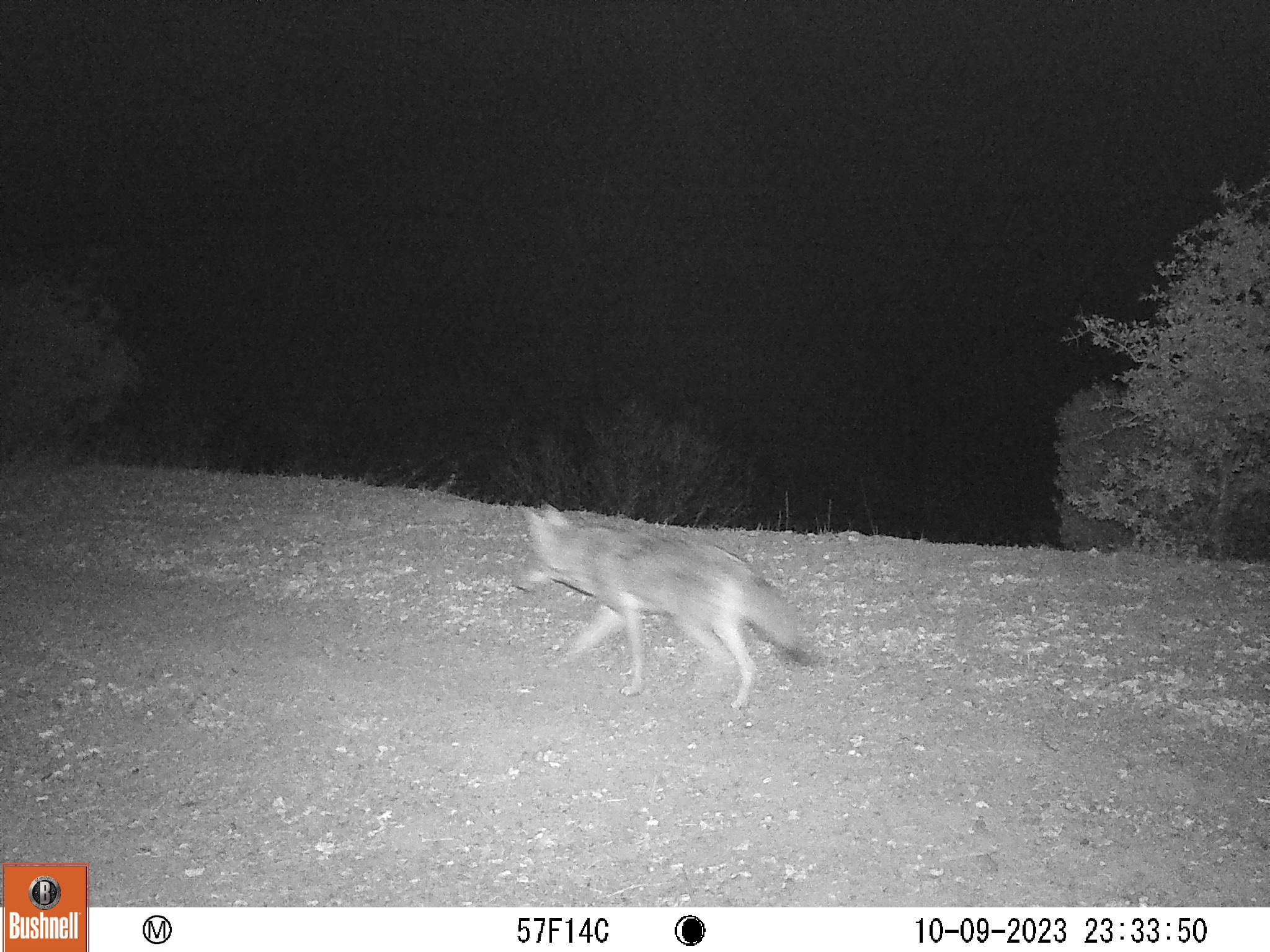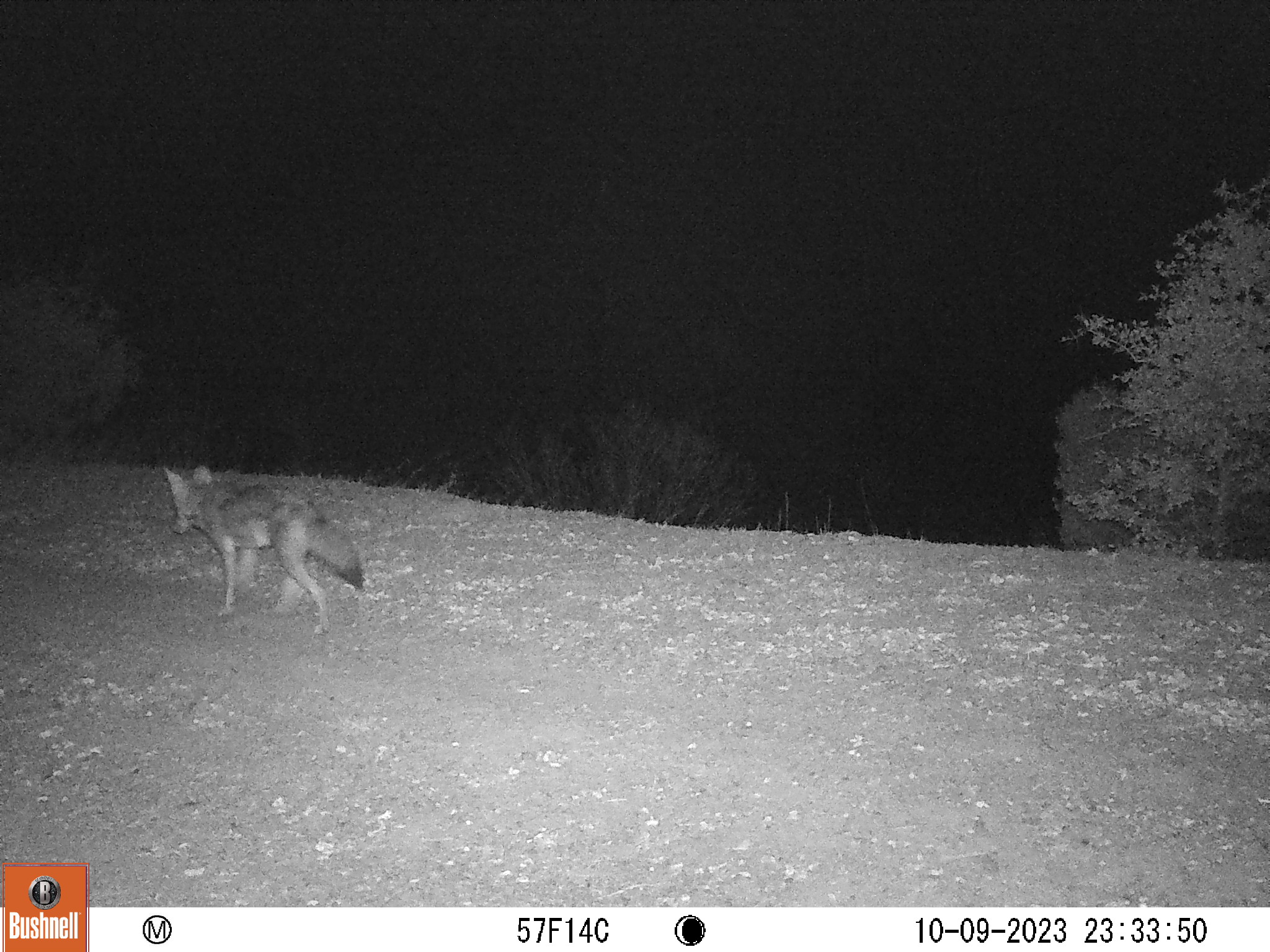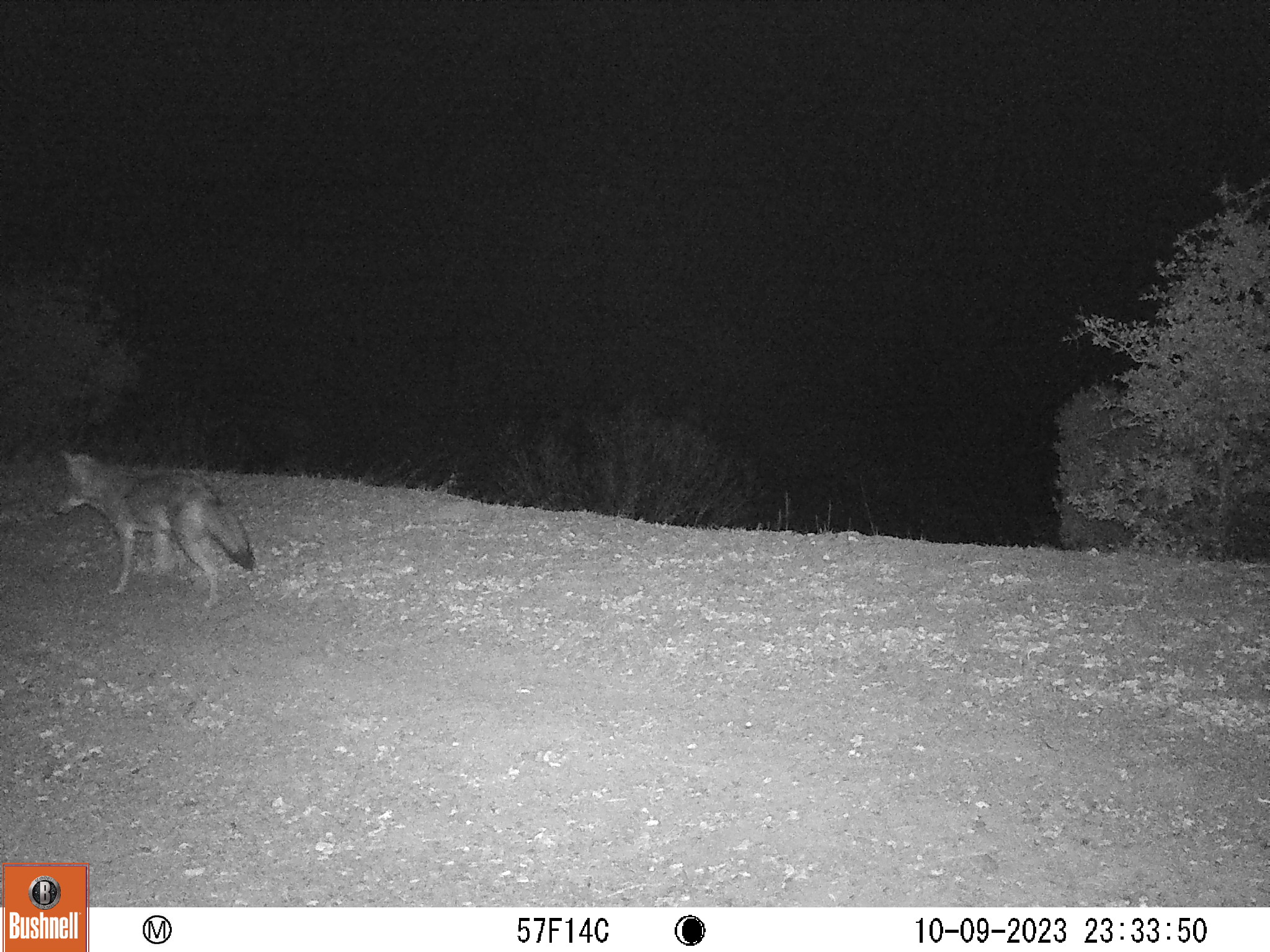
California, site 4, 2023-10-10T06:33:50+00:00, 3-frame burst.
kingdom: Animalia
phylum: Chordata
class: Mammalia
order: Carnivora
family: Canidae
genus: Canis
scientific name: Canis latrans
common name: coyote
Coyote (Canis latrans).